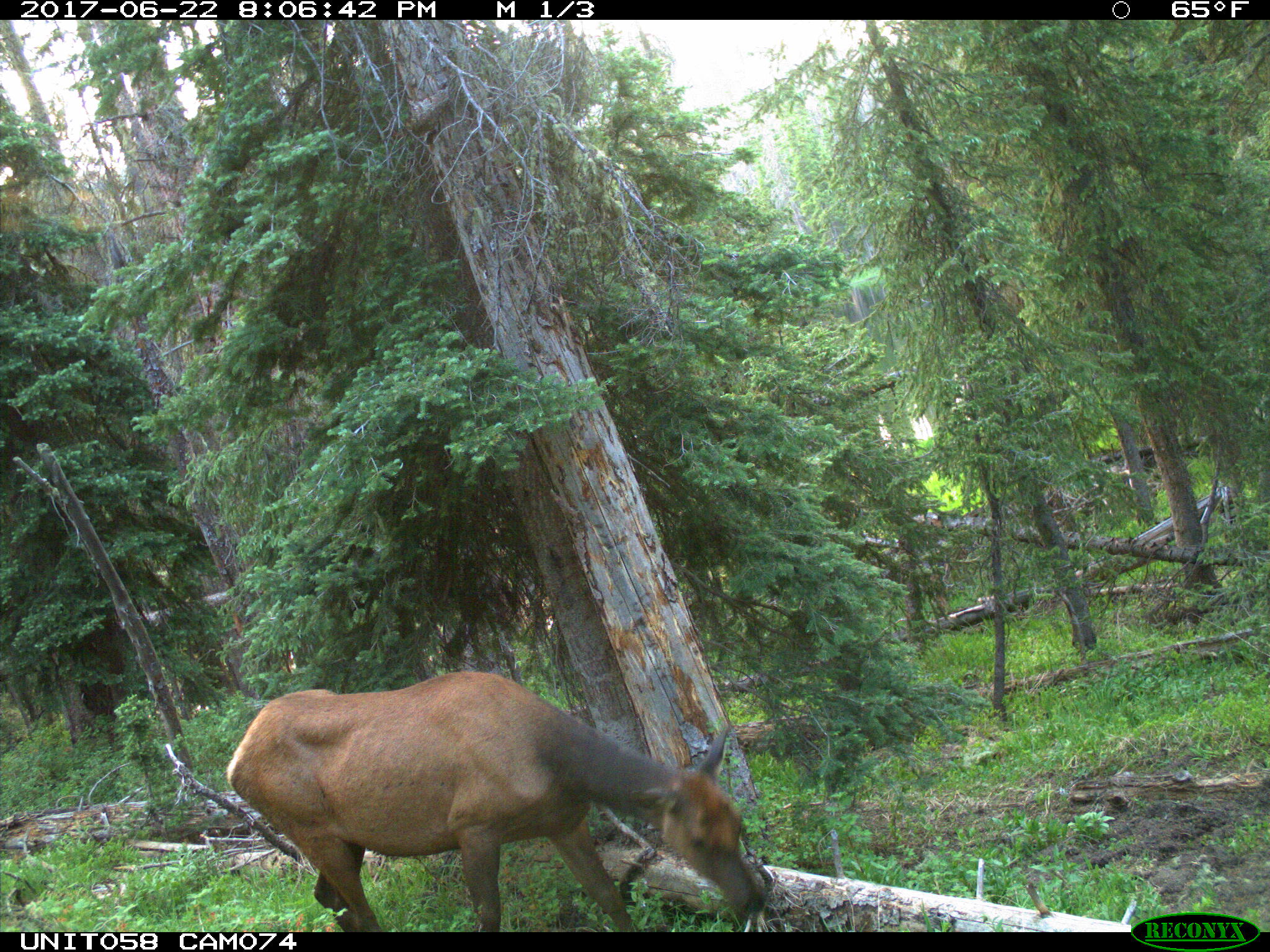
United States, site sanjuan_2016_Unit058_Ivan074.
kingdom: Animalia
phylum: Chordata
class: Mammalia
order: Artiodactyla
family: Cervidae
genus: Cervus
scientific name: Cervus elaphus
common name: red deer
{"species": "Cervus elaphus (red deer)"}